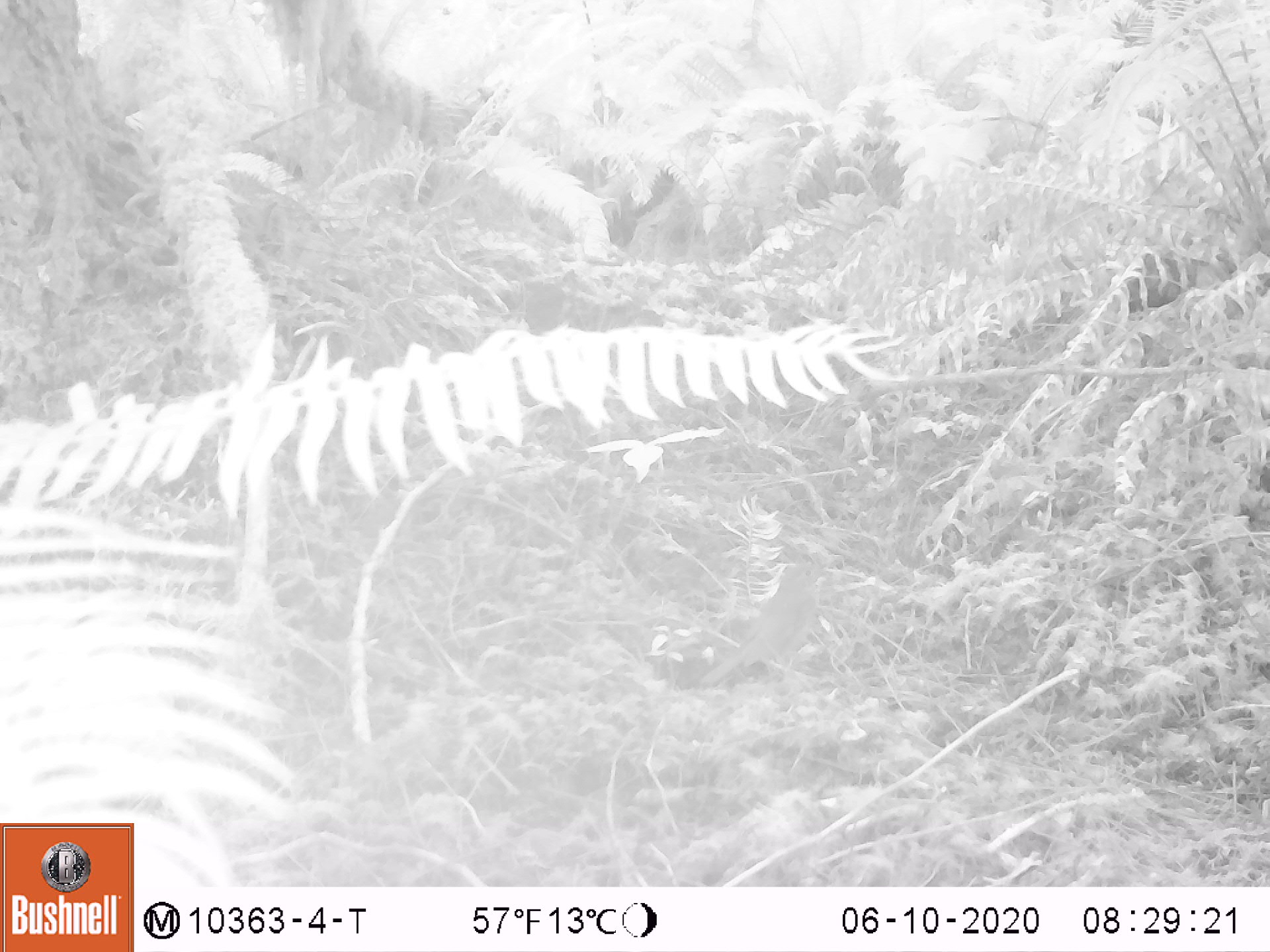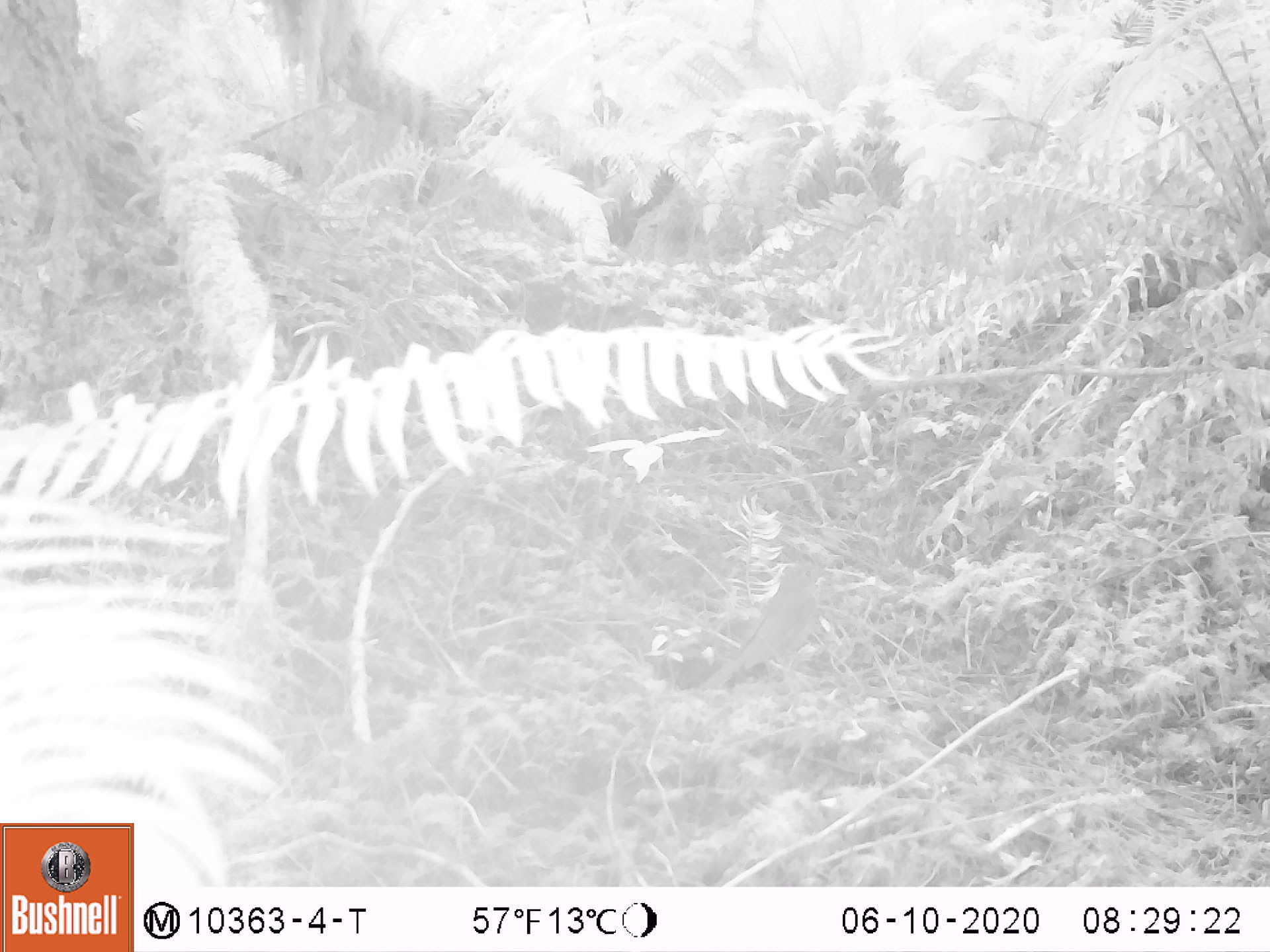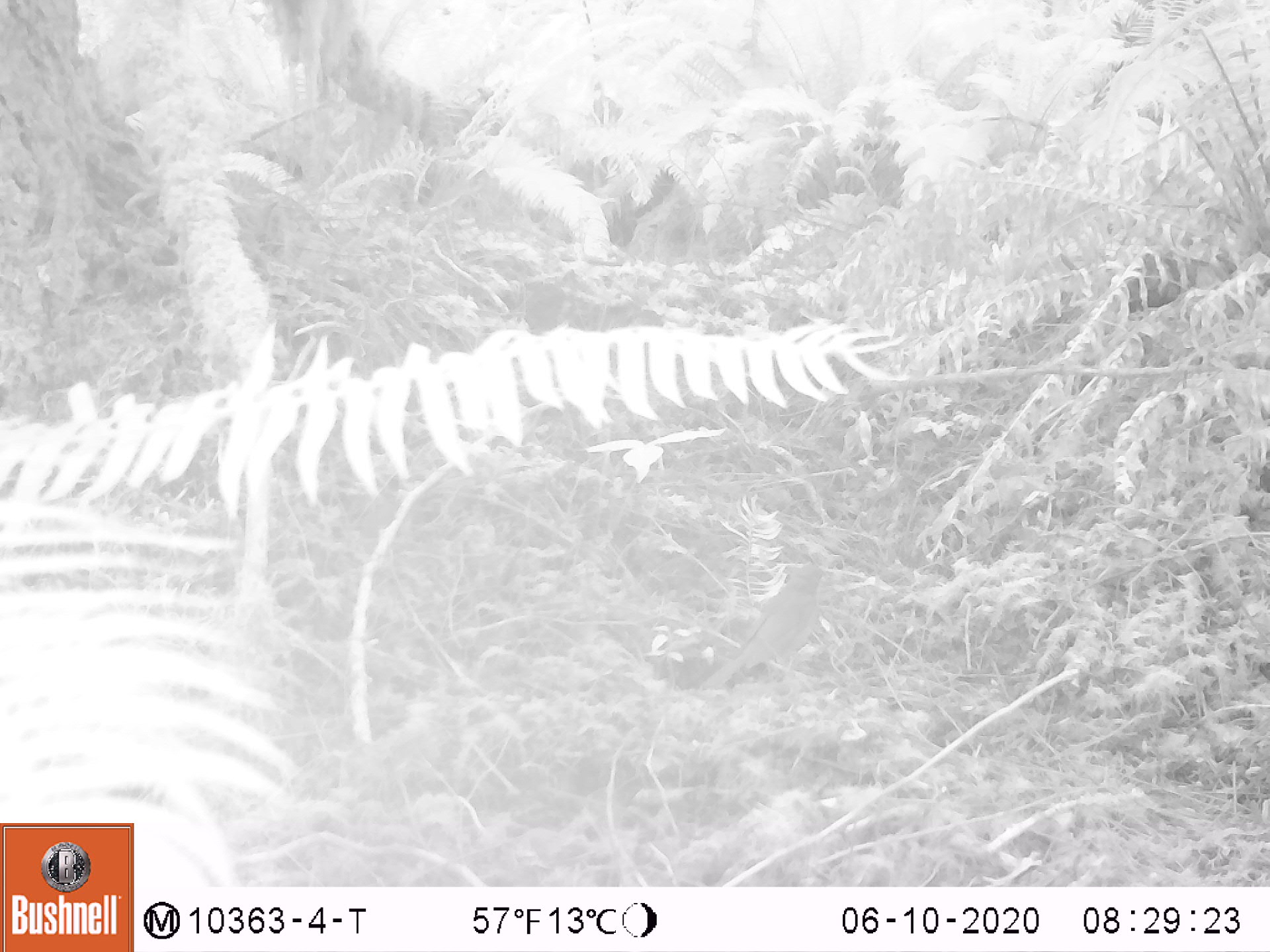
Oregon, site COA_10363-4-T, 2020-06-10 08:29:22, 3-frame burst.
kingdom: Animalia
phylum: Chordata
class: Aves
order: Passeriformes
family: Turdidae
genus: Catharus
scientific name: Catharus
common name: brown thrushes and nightingale-thrushes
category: catharus species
Catharus species (brown thrushes and nightingale-thrushes) (Catharus).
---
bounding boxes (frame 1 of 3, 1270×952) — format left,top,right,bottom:
catharus species: 705,560,826,682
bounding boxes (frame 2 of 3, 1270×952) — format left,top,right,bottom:
catharus species: 709,559,824,691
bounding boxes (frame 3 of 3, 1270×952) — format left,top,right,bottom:
catharus species: 705,562,826,686